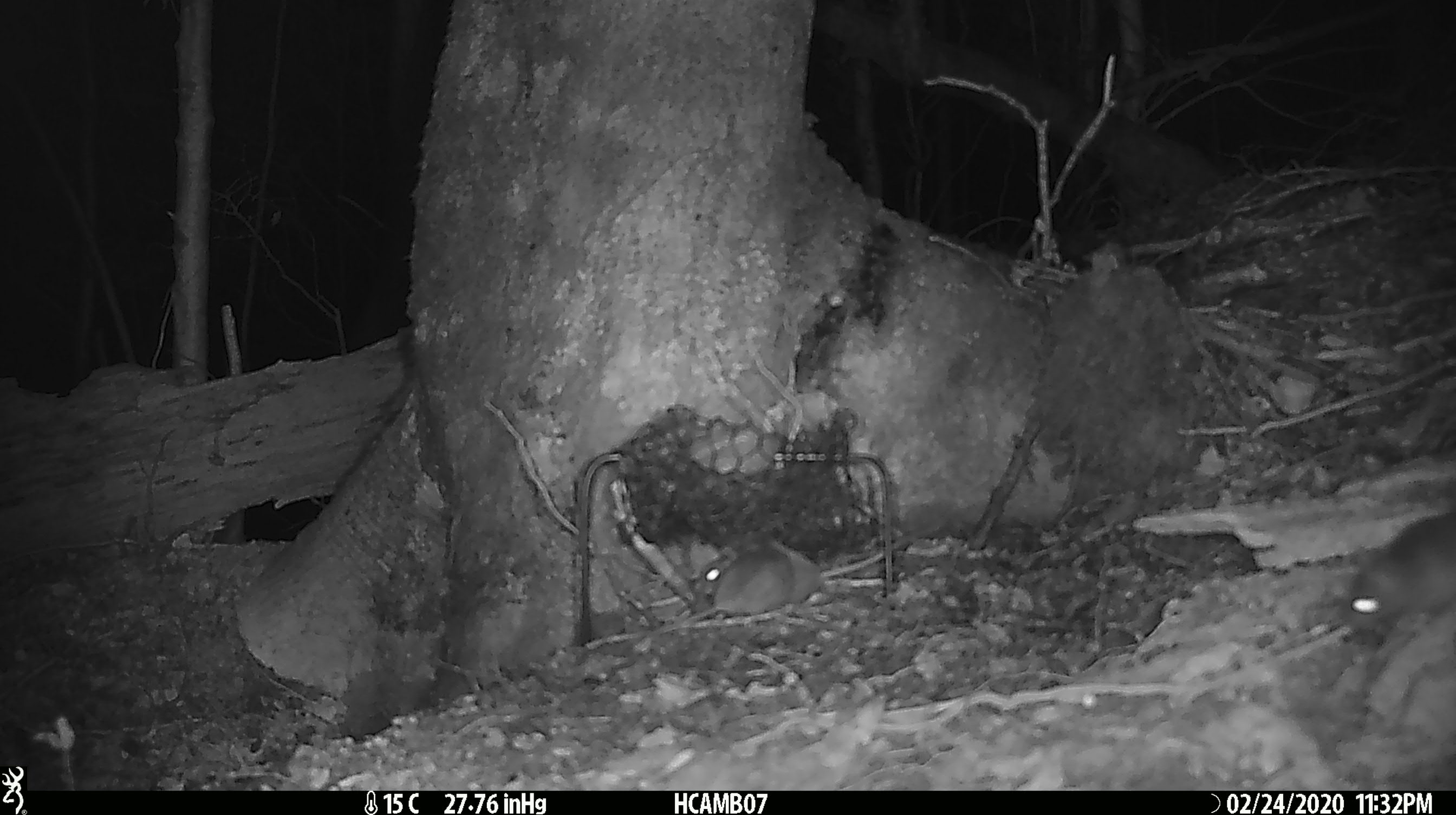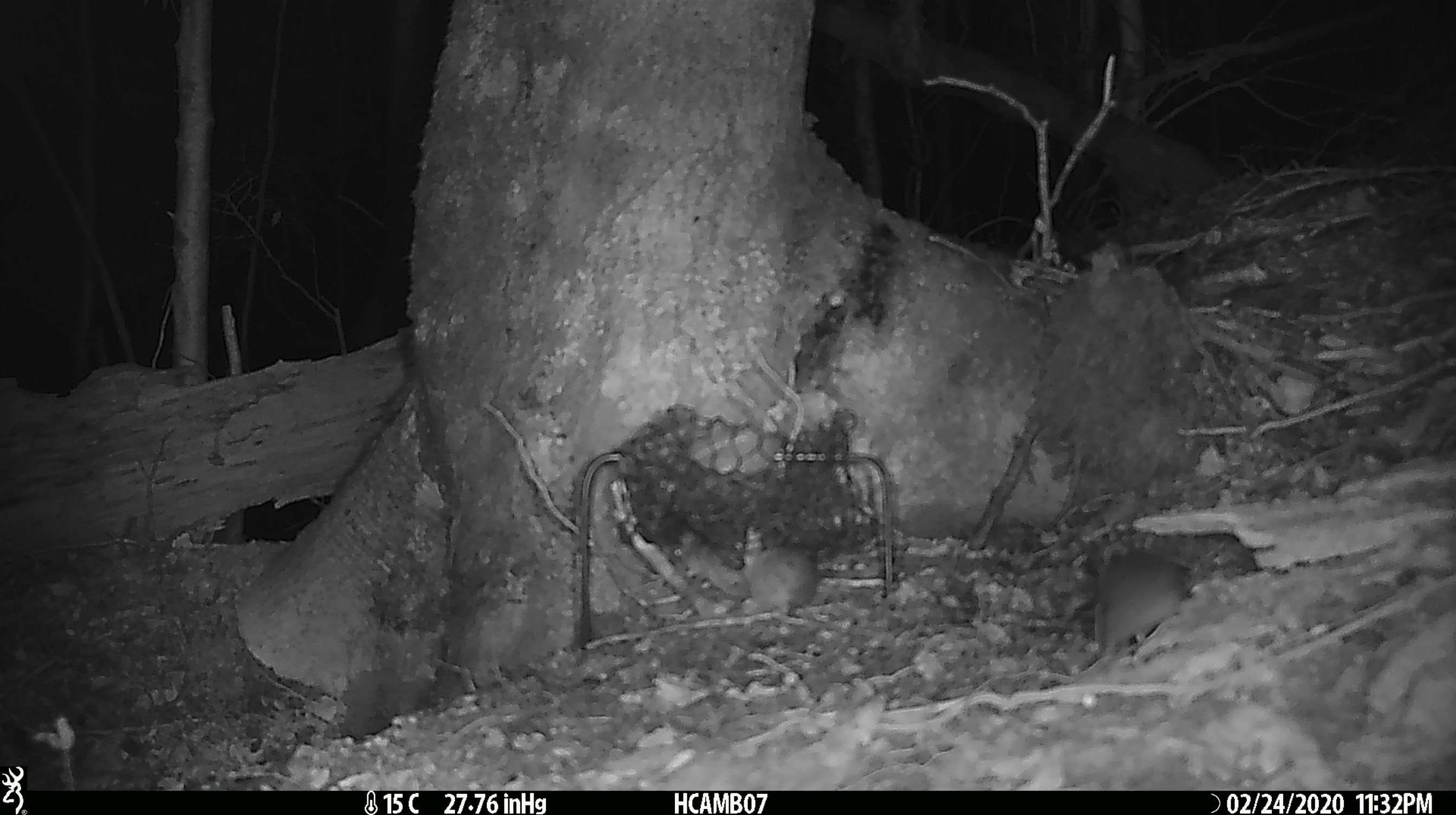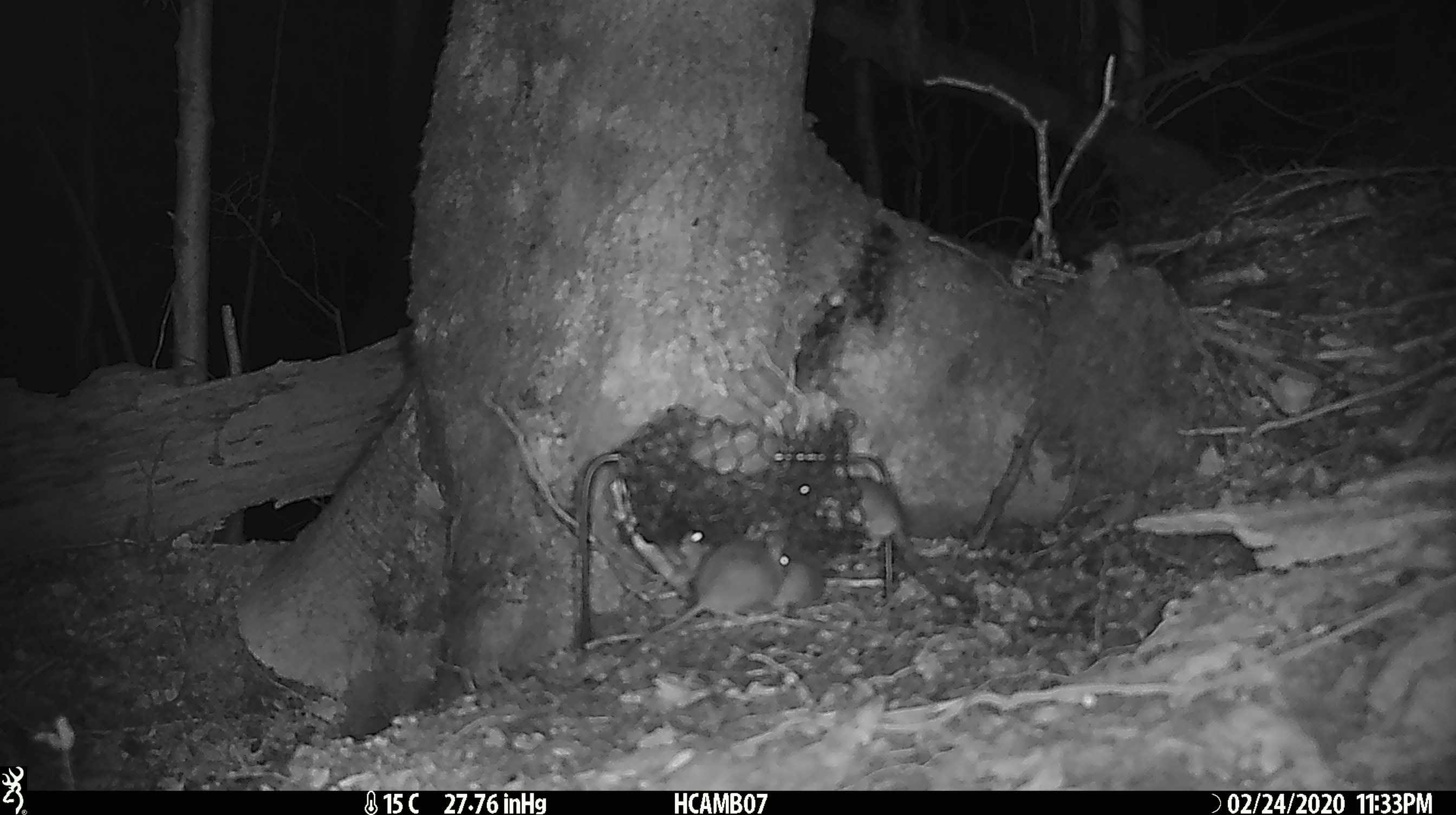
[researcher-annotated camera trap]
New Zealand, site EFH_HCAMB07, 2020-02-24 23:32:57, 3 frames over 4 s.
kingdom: Animalia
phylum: Chordata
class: Mammalia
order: Rodentia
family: Muridae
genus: Mus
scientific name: Mus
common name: mouse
Mouse (Mus).